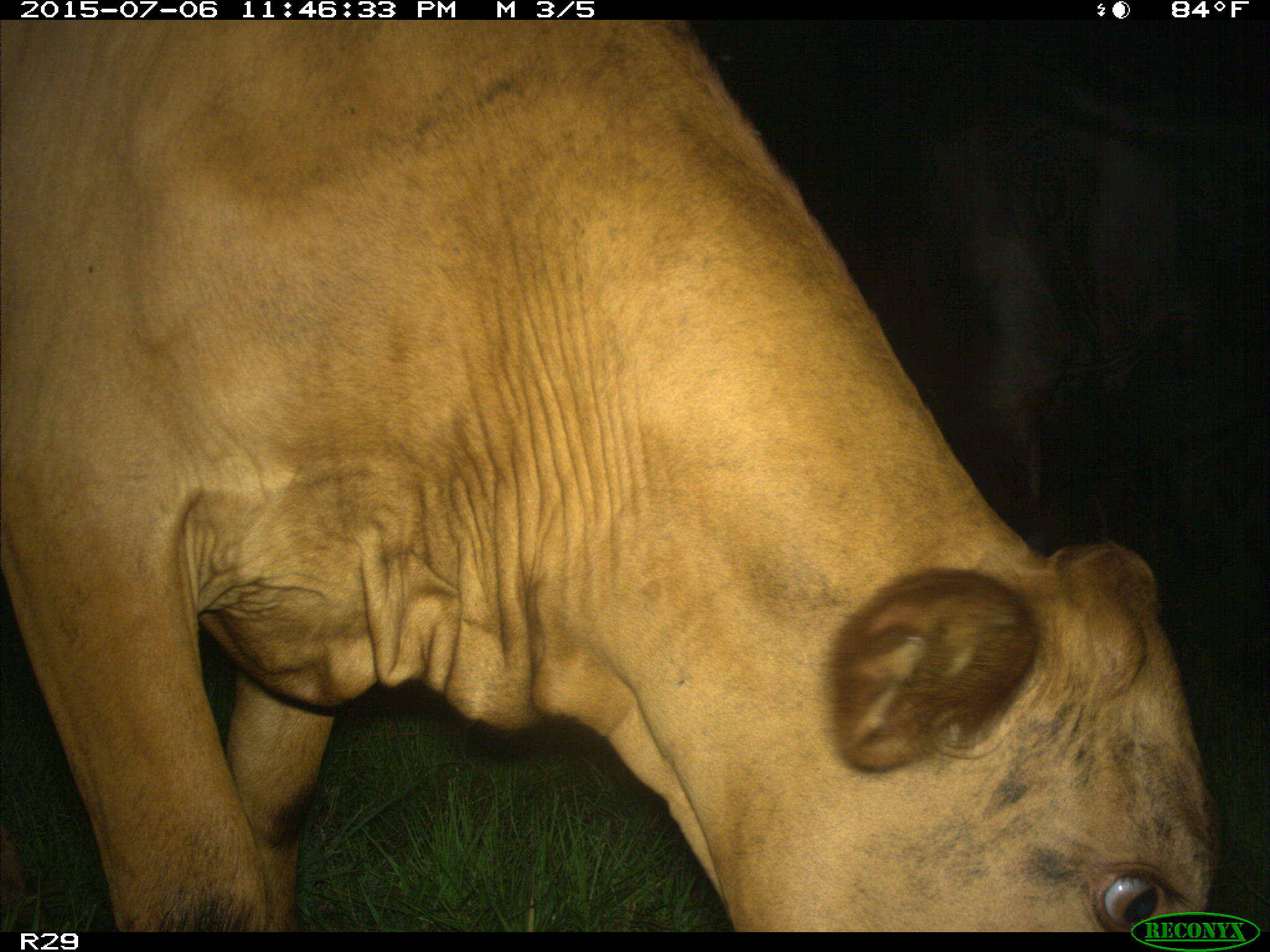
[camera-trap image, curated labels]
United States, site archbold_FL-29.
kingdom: Animalia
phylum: Chordata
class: Mammalia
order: Artiodactyla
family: Bovidae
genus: Bos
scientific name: Bos taurus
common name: domestic cow